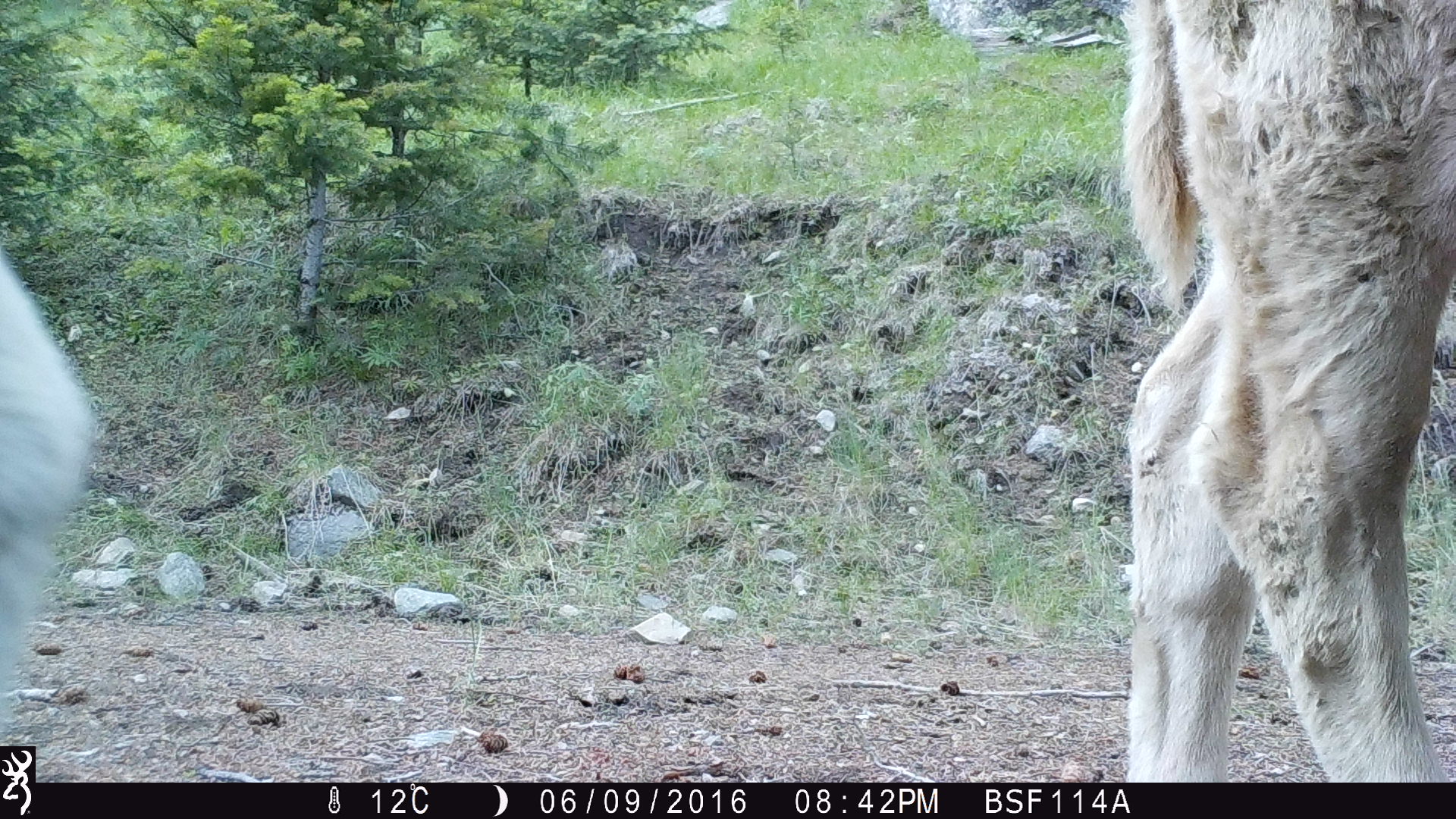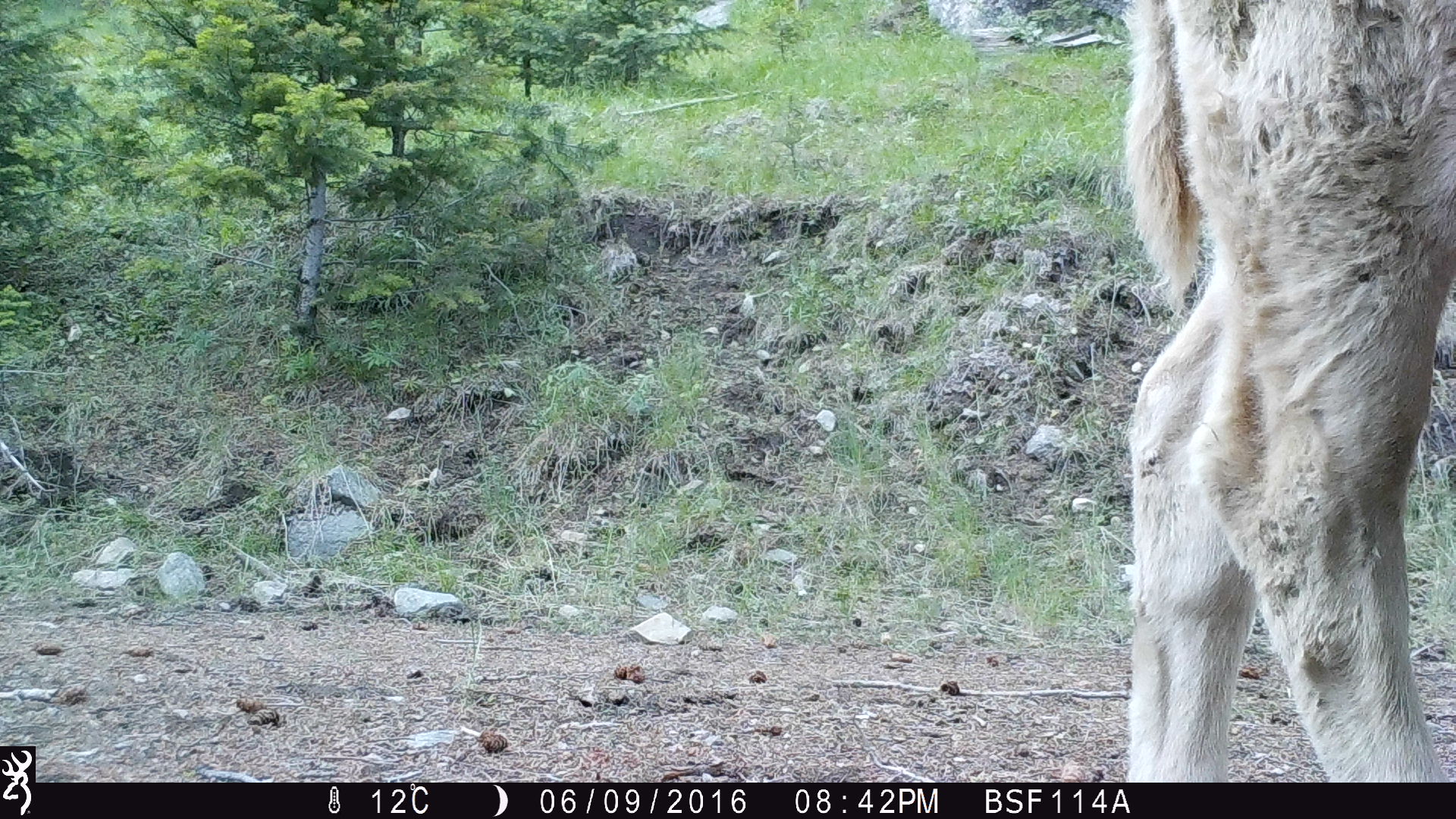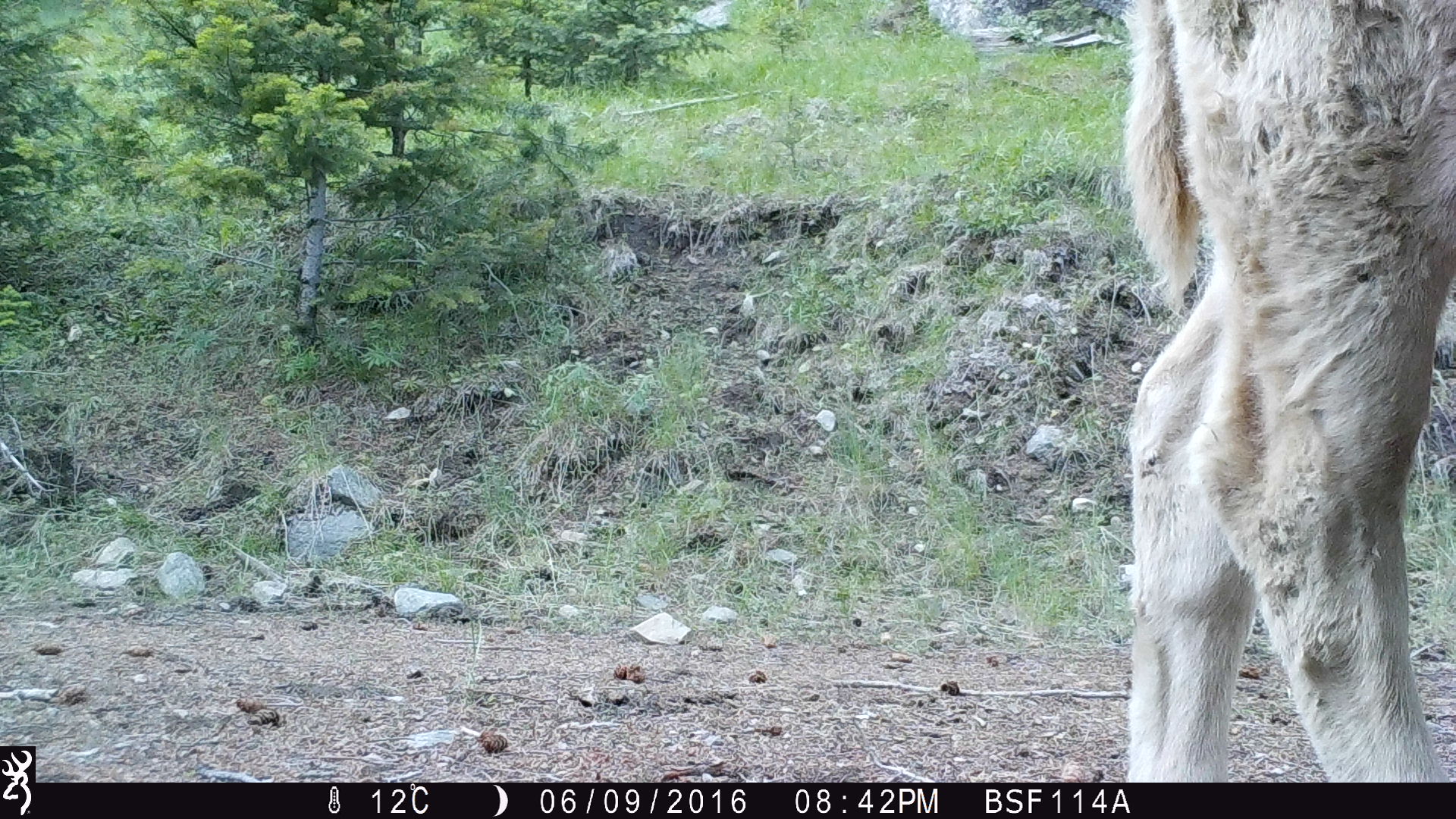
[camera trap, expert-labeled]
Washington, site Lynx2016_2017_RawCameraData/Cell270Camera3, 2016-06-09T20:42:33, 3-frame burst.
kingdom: Animalia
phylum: Chordata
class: Mammalia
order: Artiodactyla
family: Bovidae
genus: Bos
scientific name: Bos taurus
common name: domestic cattle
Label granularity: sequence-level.